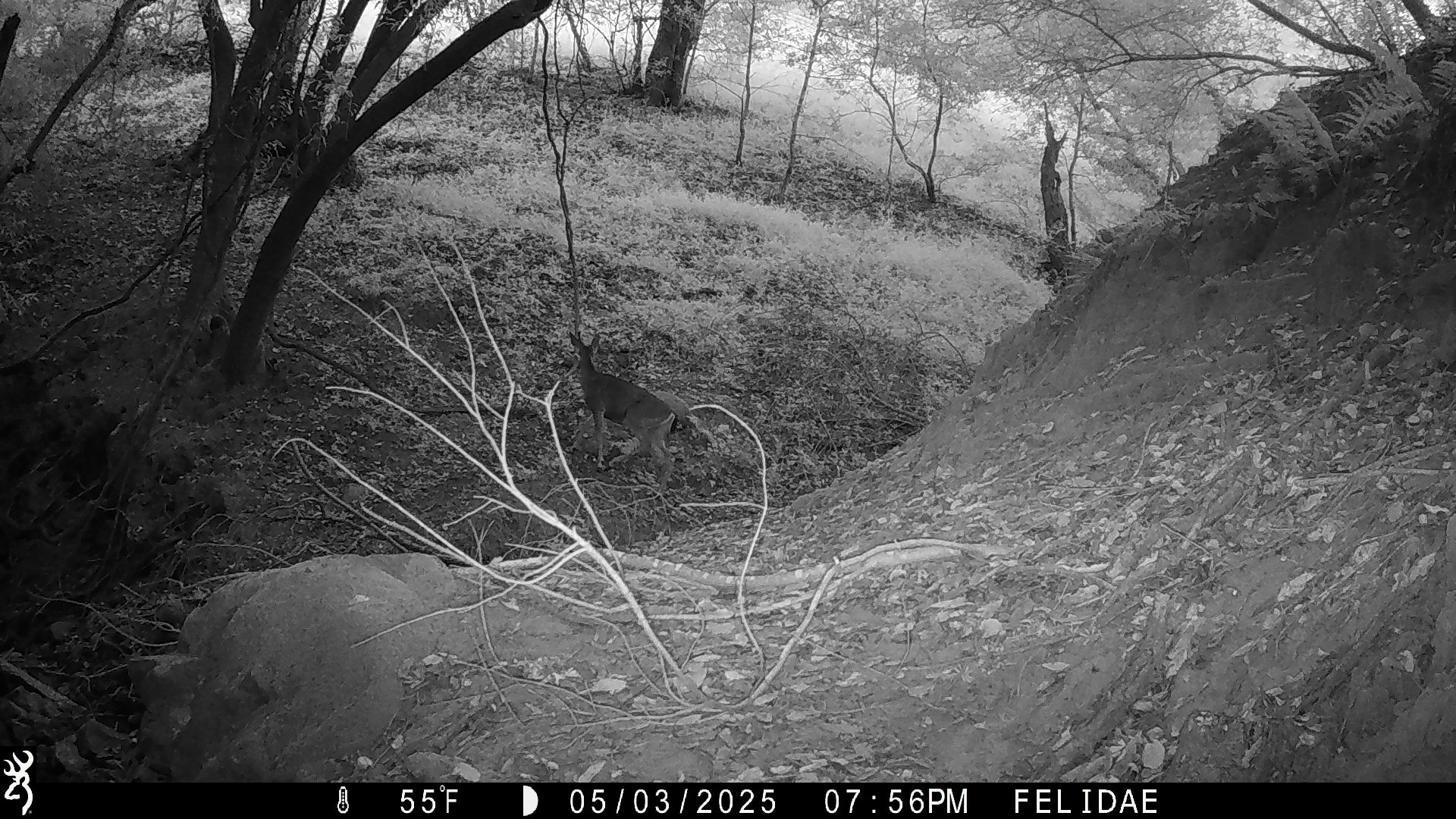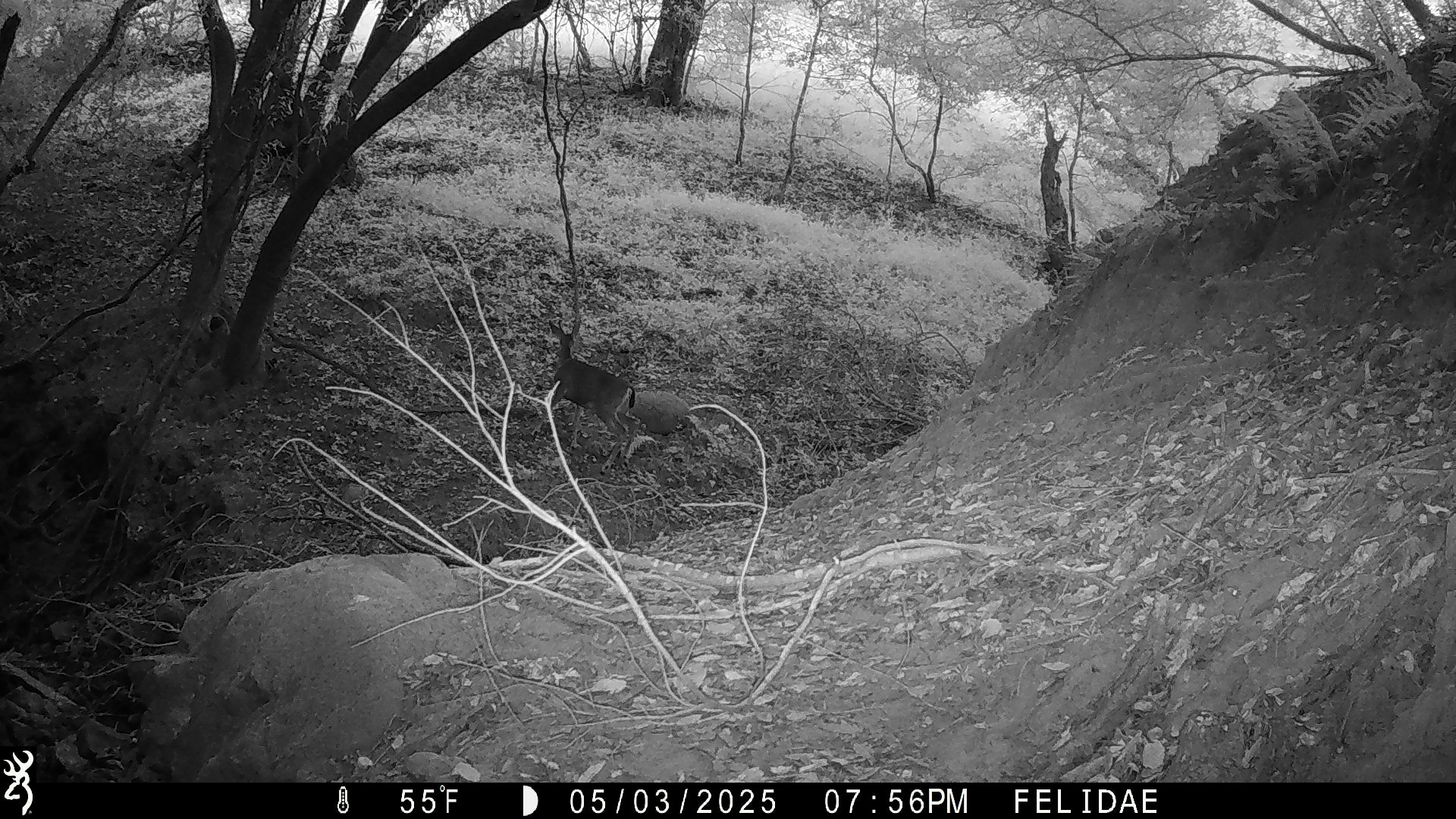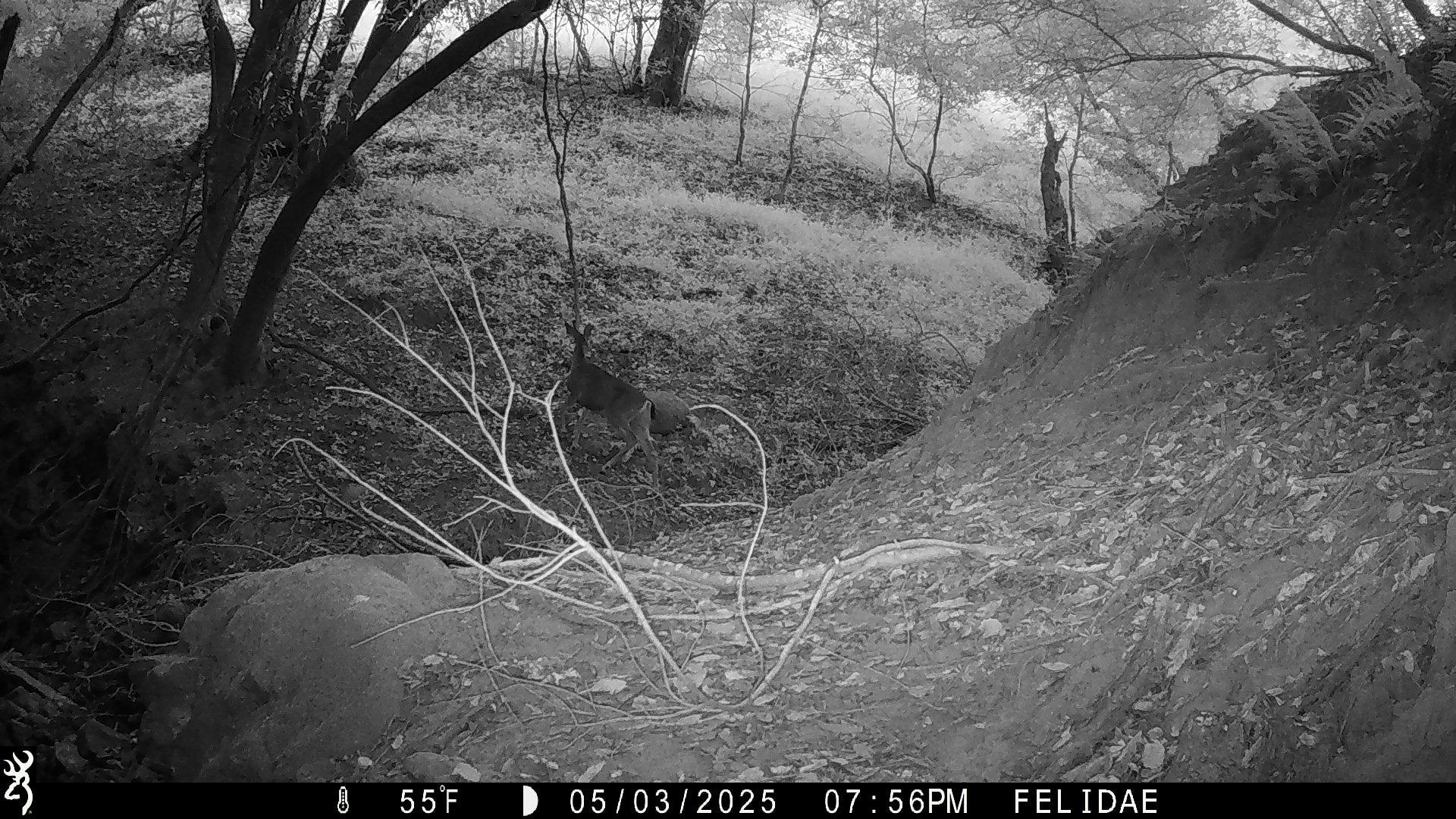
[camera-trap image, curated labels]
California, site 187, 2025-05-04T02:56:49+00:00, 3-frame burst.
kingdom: Animalia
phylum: Chordata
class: Mammalia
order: Artiodactyla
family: Cervidae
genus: Odocoileus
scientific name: Odocoileus hemionus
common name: mule deer